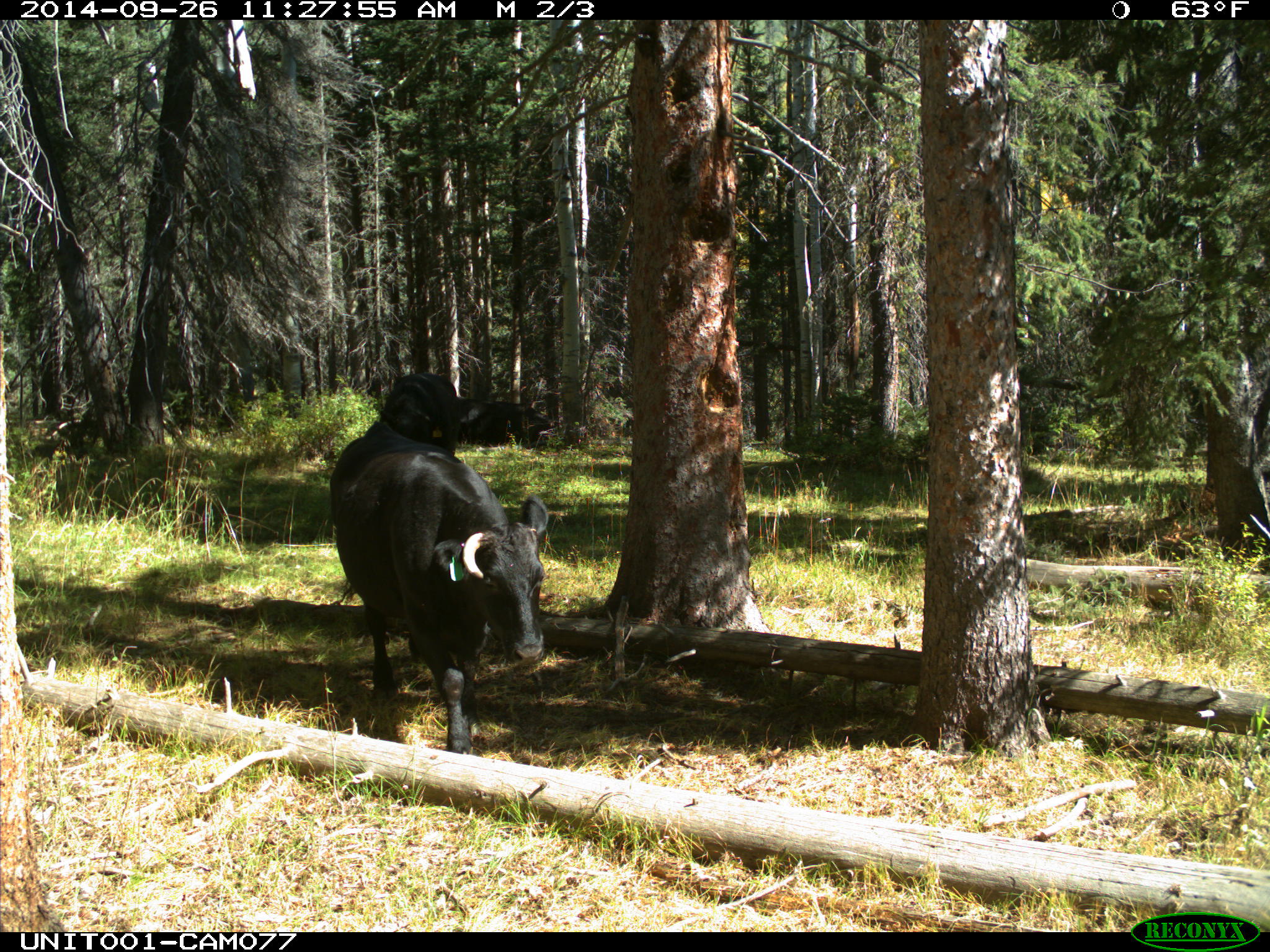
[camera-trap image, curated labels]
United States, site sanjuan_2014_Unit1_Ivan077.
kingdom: Animalia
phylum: Chordata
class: Mammalia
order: Artiodactyla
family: Bovidae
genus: Bos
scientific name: Bos taurus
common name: domestic cow